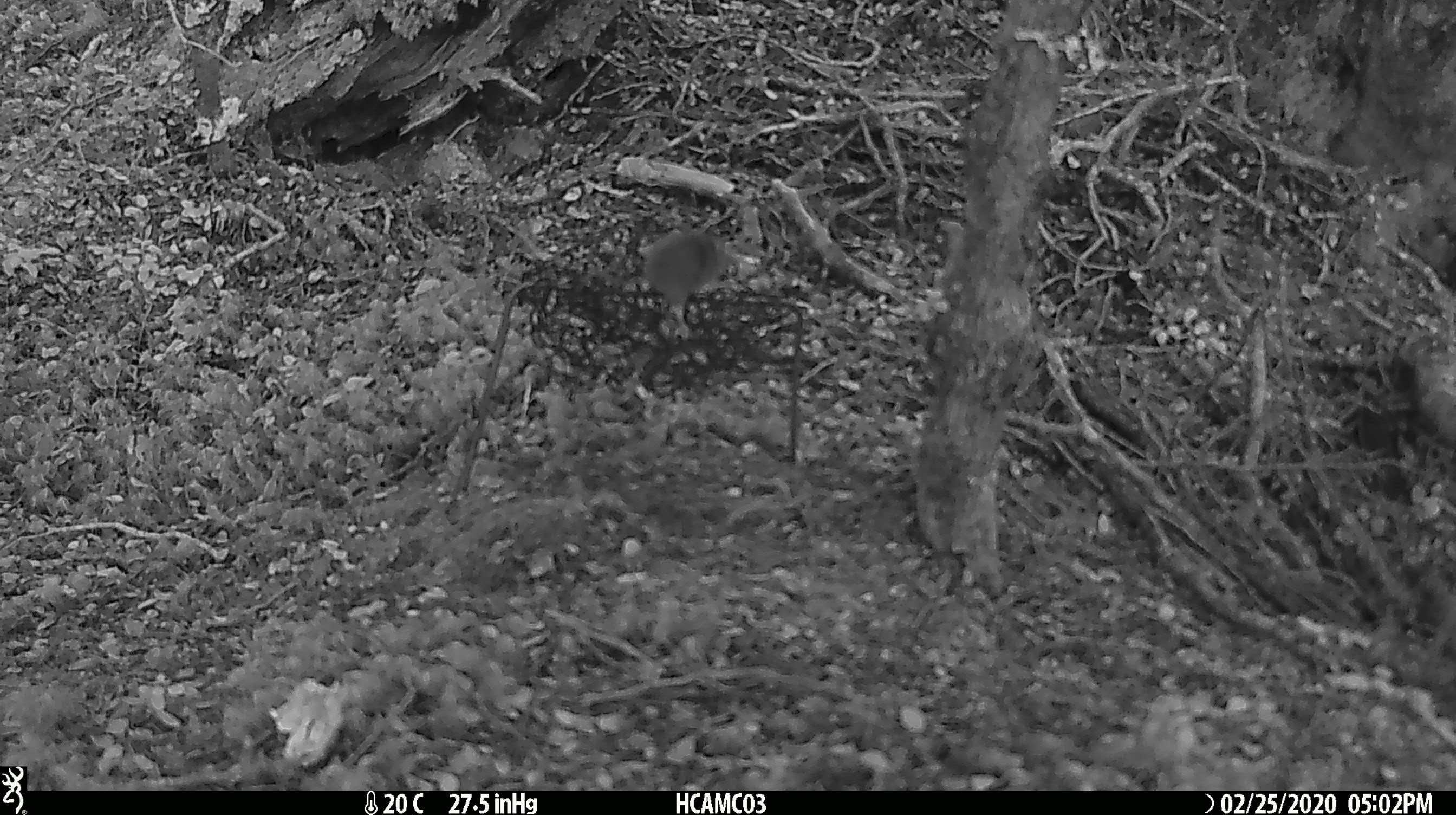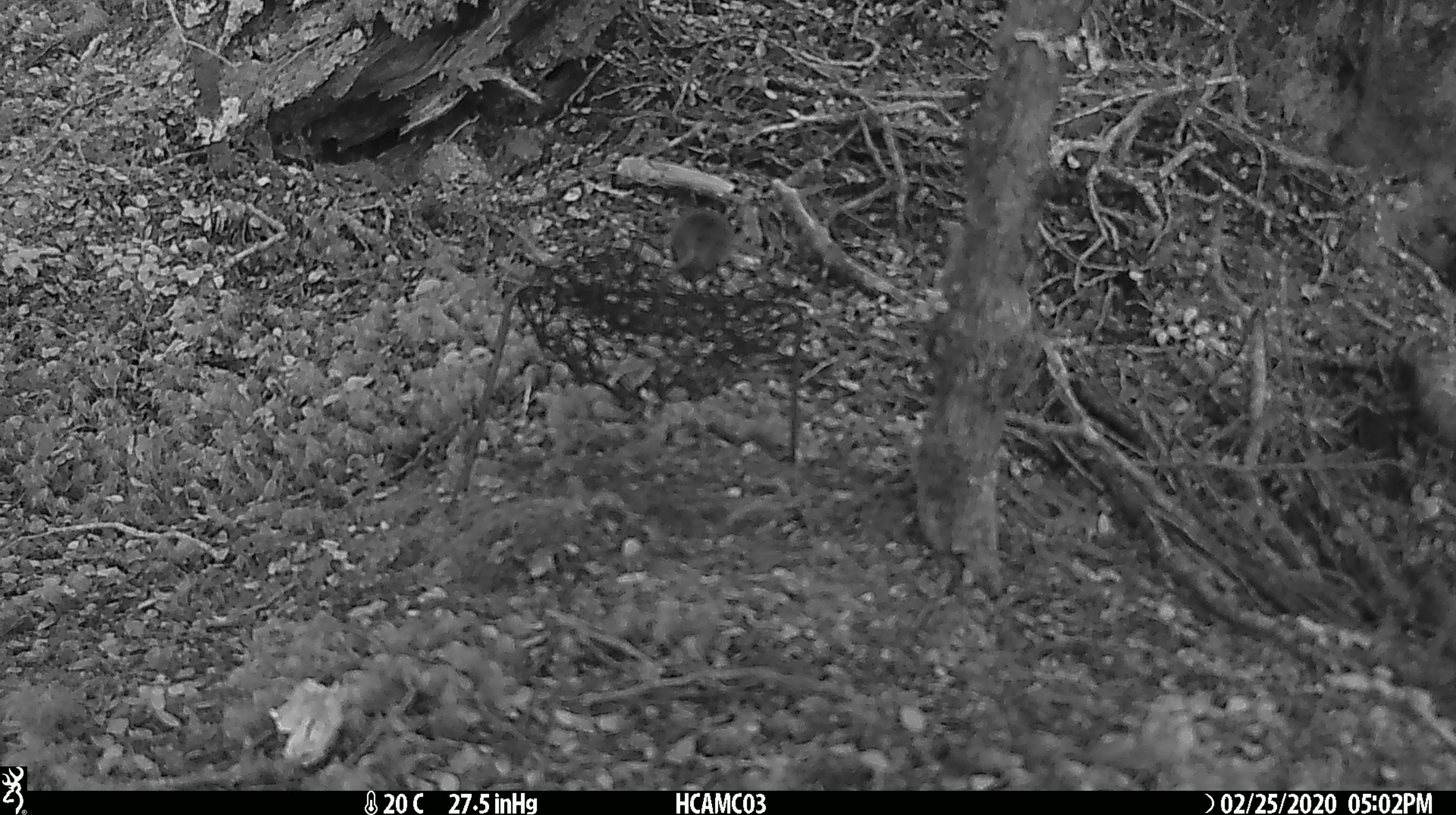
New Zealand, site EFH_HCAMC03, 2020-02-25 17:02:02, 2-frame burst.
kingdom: Animalia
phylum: Chordata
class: Mammalia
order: Rodentia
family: Muridae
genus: Mus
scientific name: Mus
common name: mouse